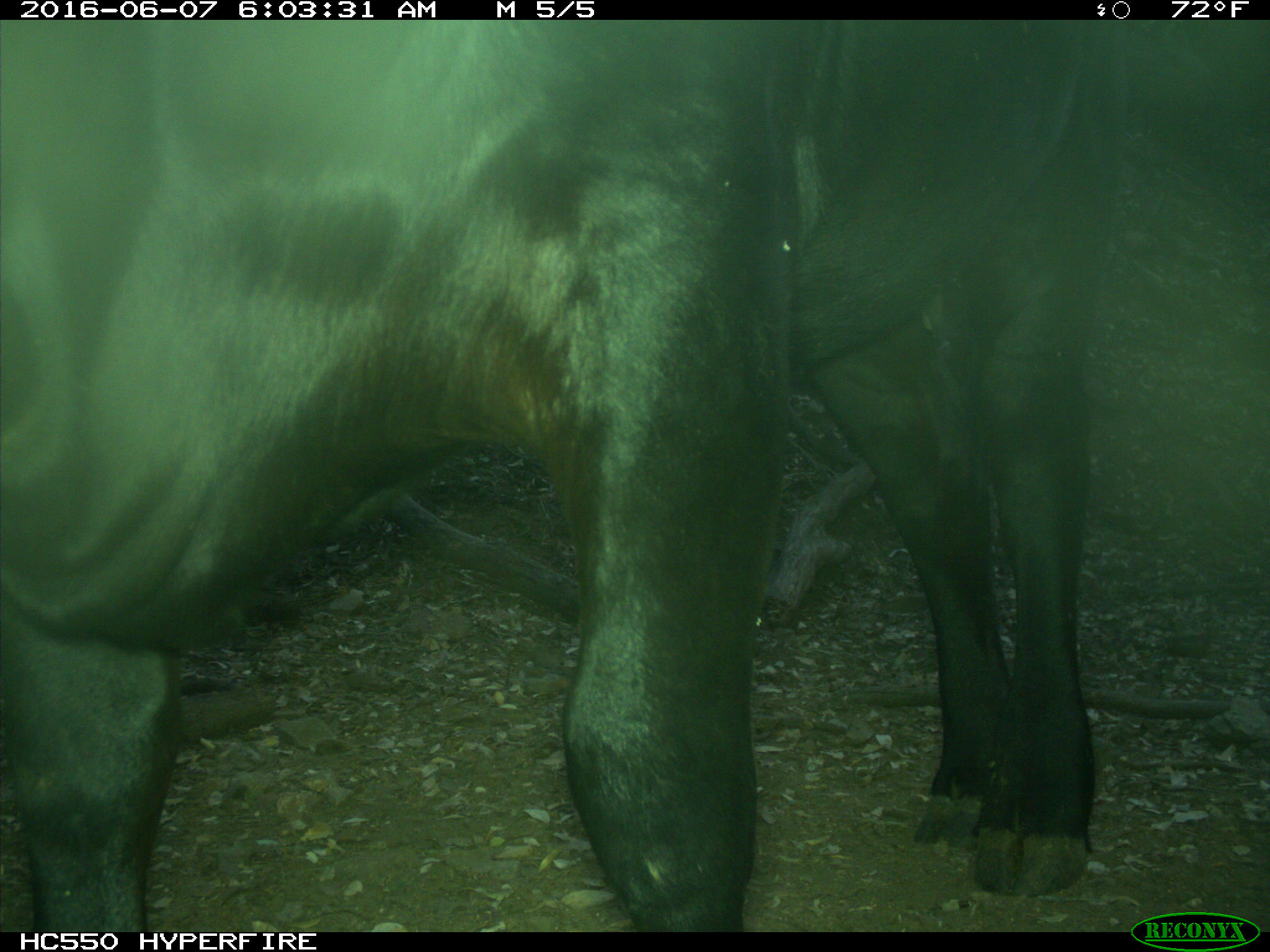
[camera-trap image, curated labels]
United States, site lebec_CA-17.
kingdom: Animalia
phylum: Chordata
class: Mammalia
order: Artiodactyla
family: Bovidae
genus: Bos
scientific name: Bos taurus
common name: domestic cow